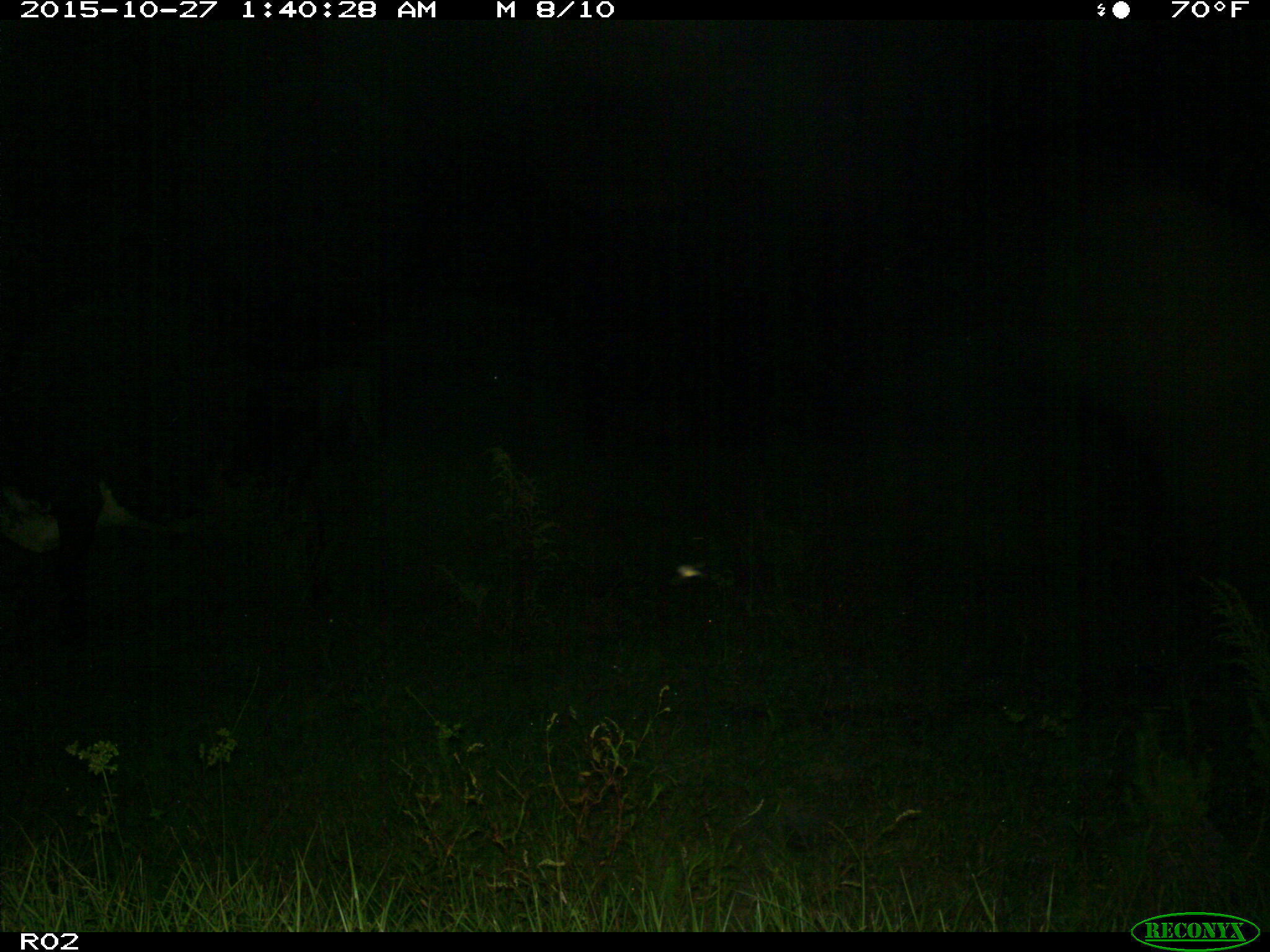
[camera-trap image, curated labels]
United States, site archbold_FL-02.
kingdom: Animalia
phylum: Chordata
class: Mammalia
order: Artiodactyla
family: Bovidae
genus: Bos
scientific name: Bos taurus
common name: domestic cow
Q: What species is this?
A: Bos taurus (domestic cow).